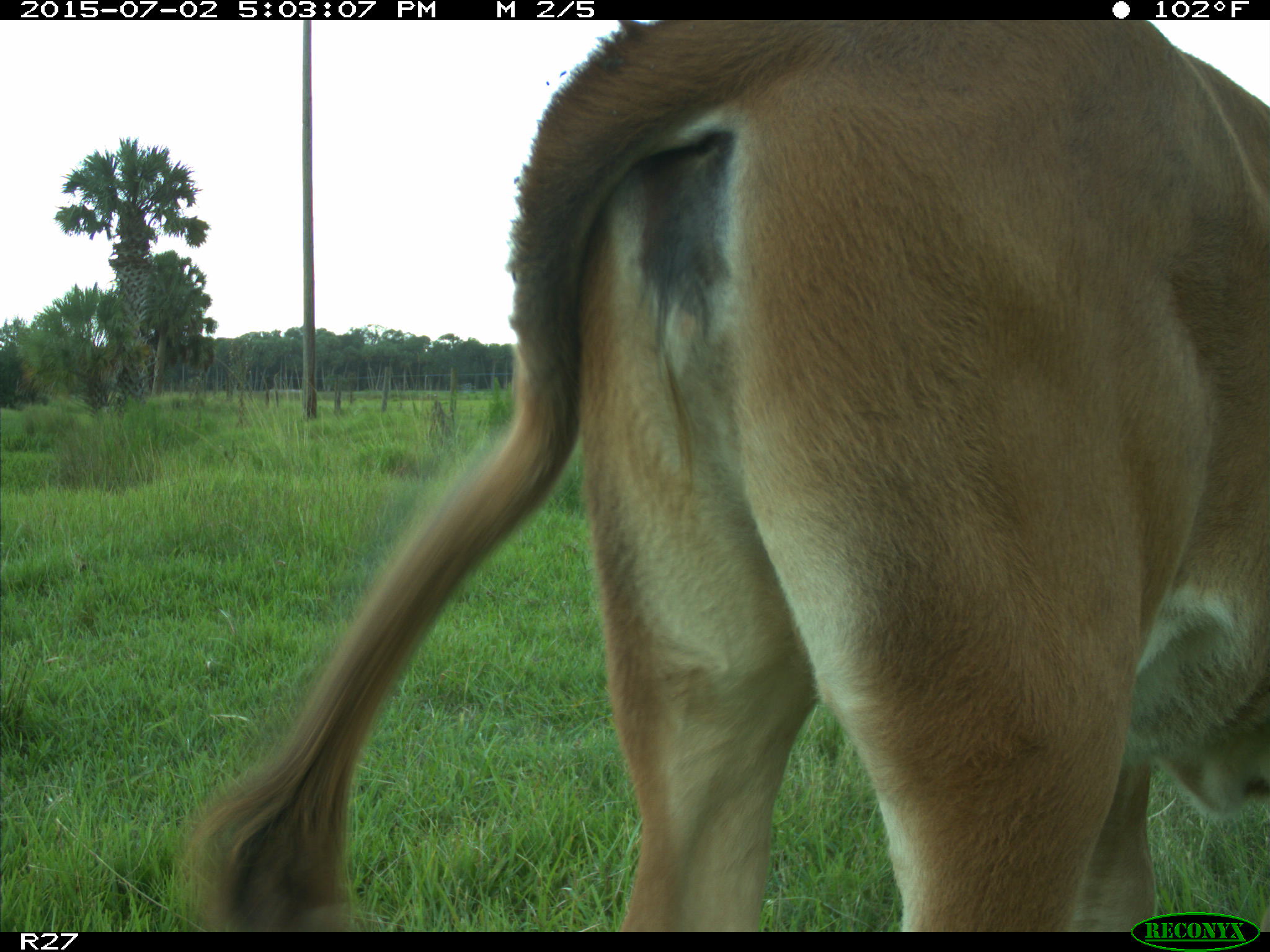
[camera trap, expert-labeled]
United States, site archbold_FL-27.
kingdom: Animalia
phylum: Chordata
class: Mammalia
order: Artiodactyla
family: Bovidae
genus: Bos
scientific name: Bos taurus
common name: domestic cow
Bos taurus (domestic cow).